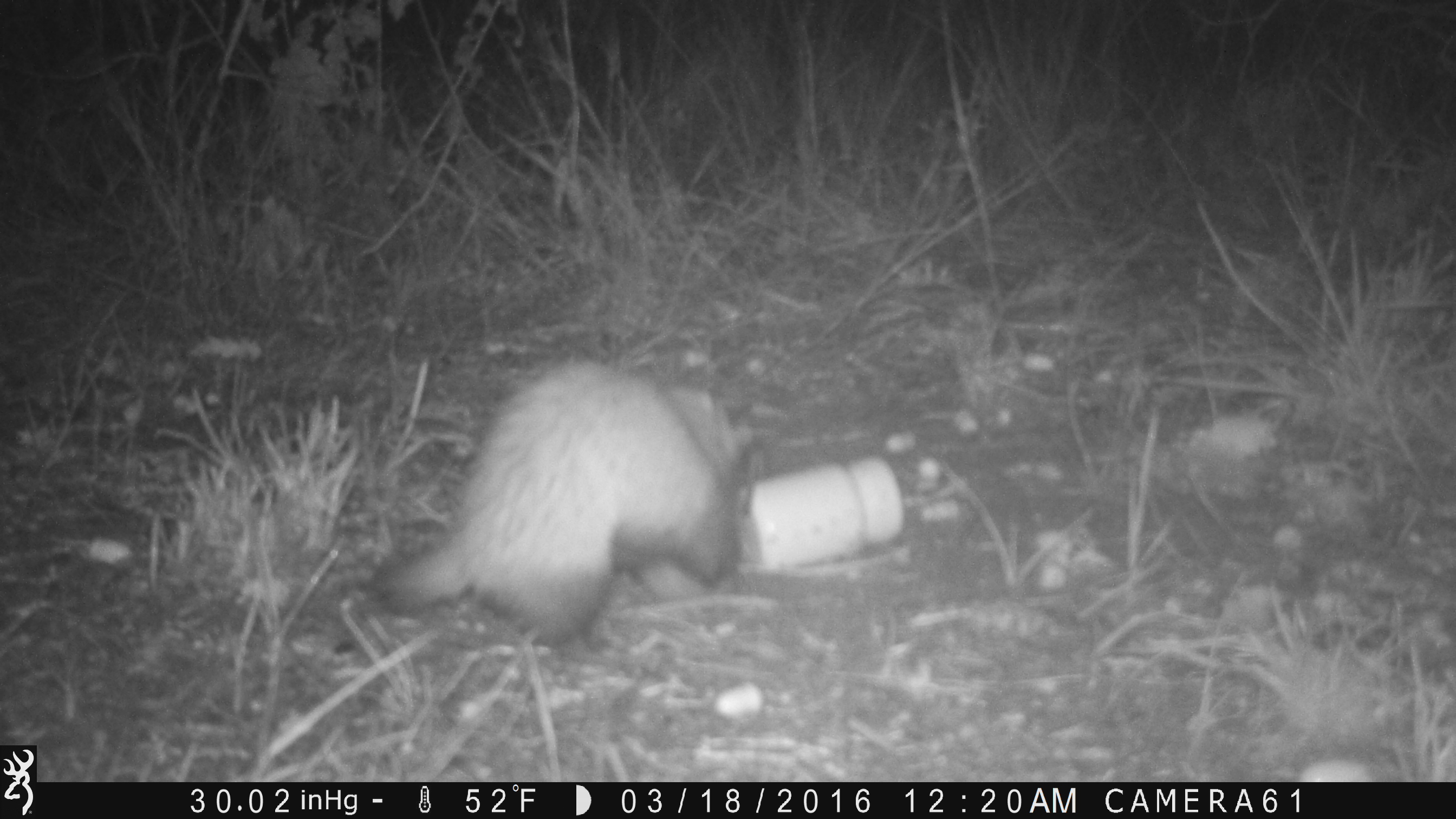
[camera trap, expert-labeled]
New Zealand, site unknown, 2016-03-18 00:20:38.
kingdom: Animalia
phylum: Chordata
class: Mammalia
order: Carnivora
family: Mustelidae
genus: Mustela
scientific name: Mustela furo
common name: ferret